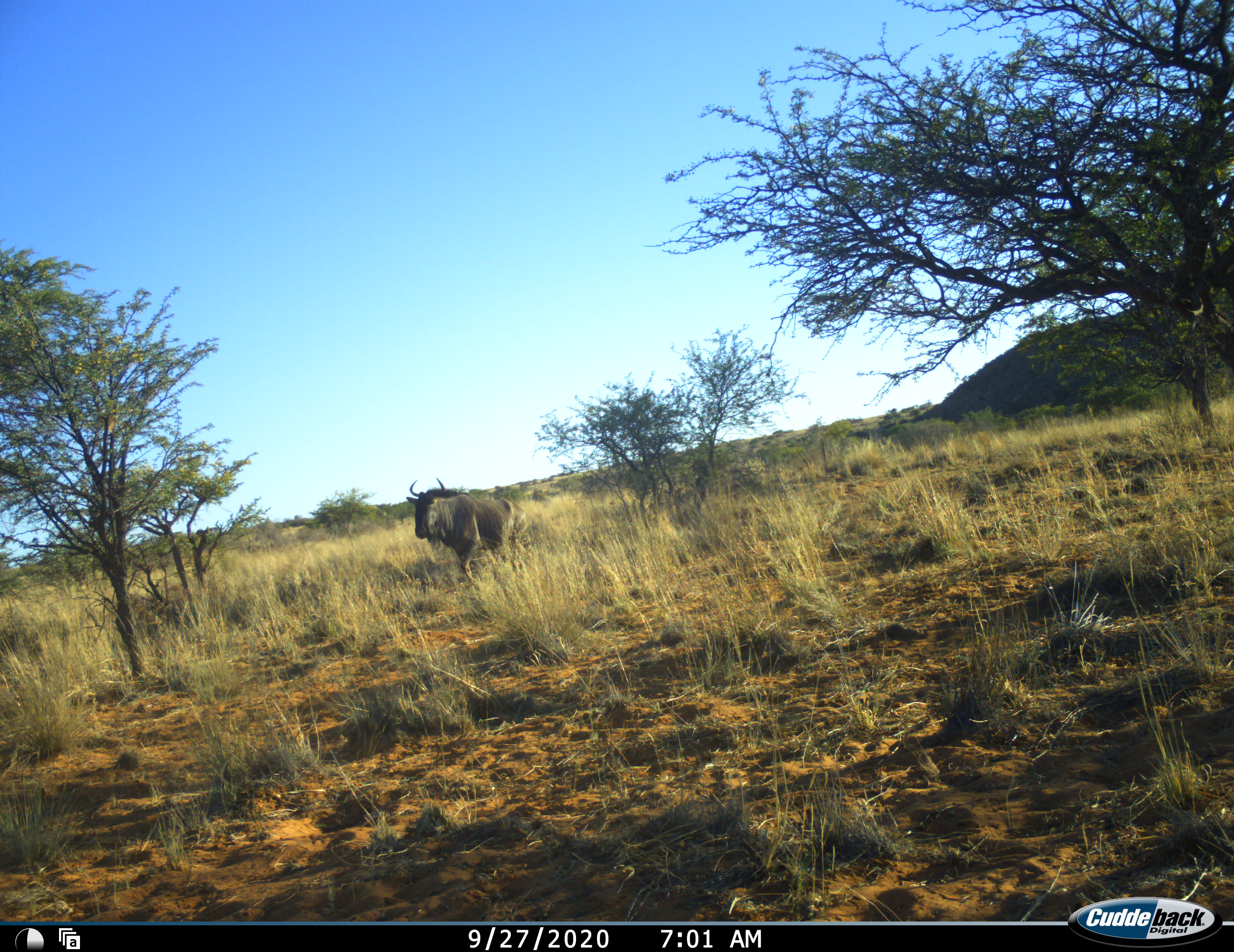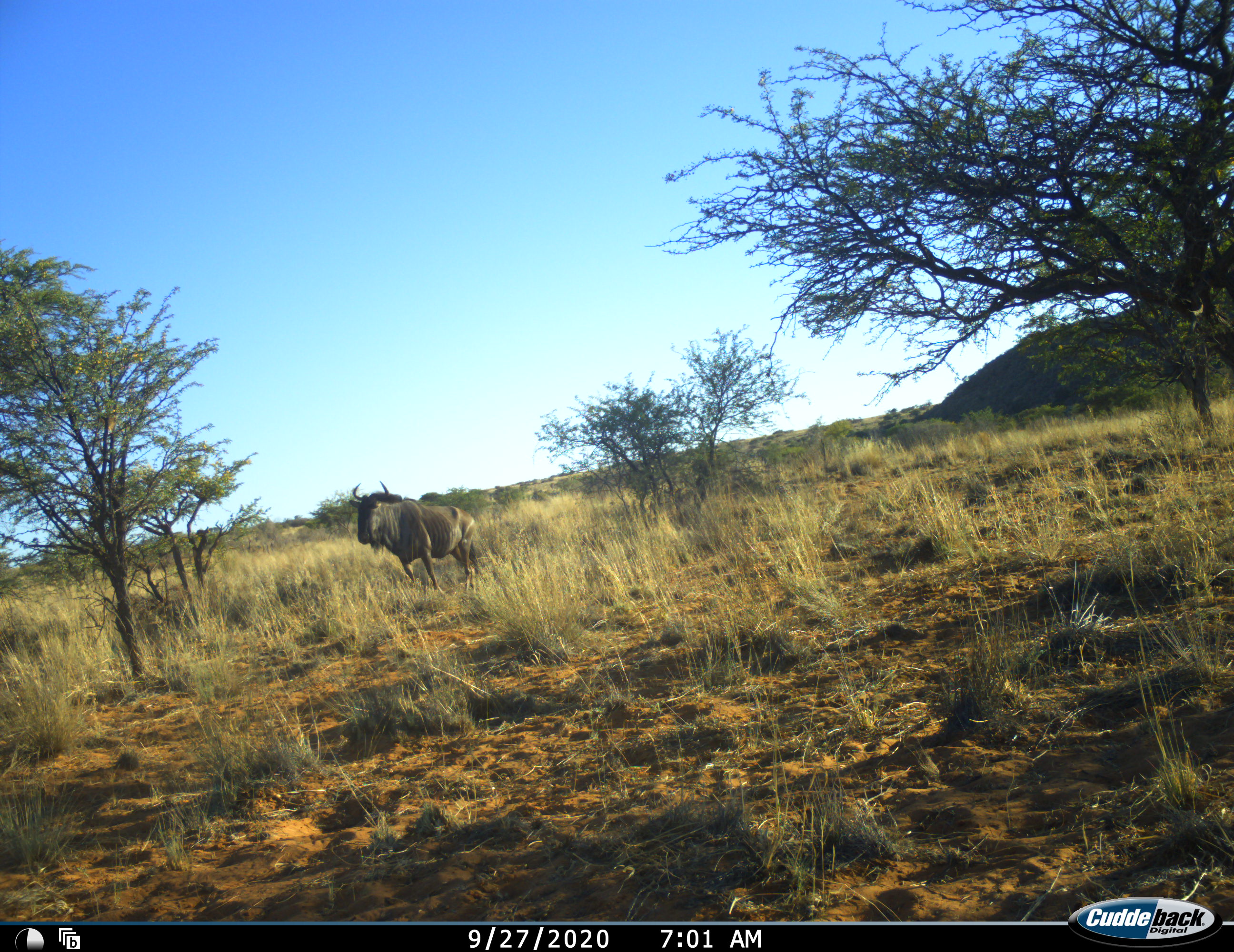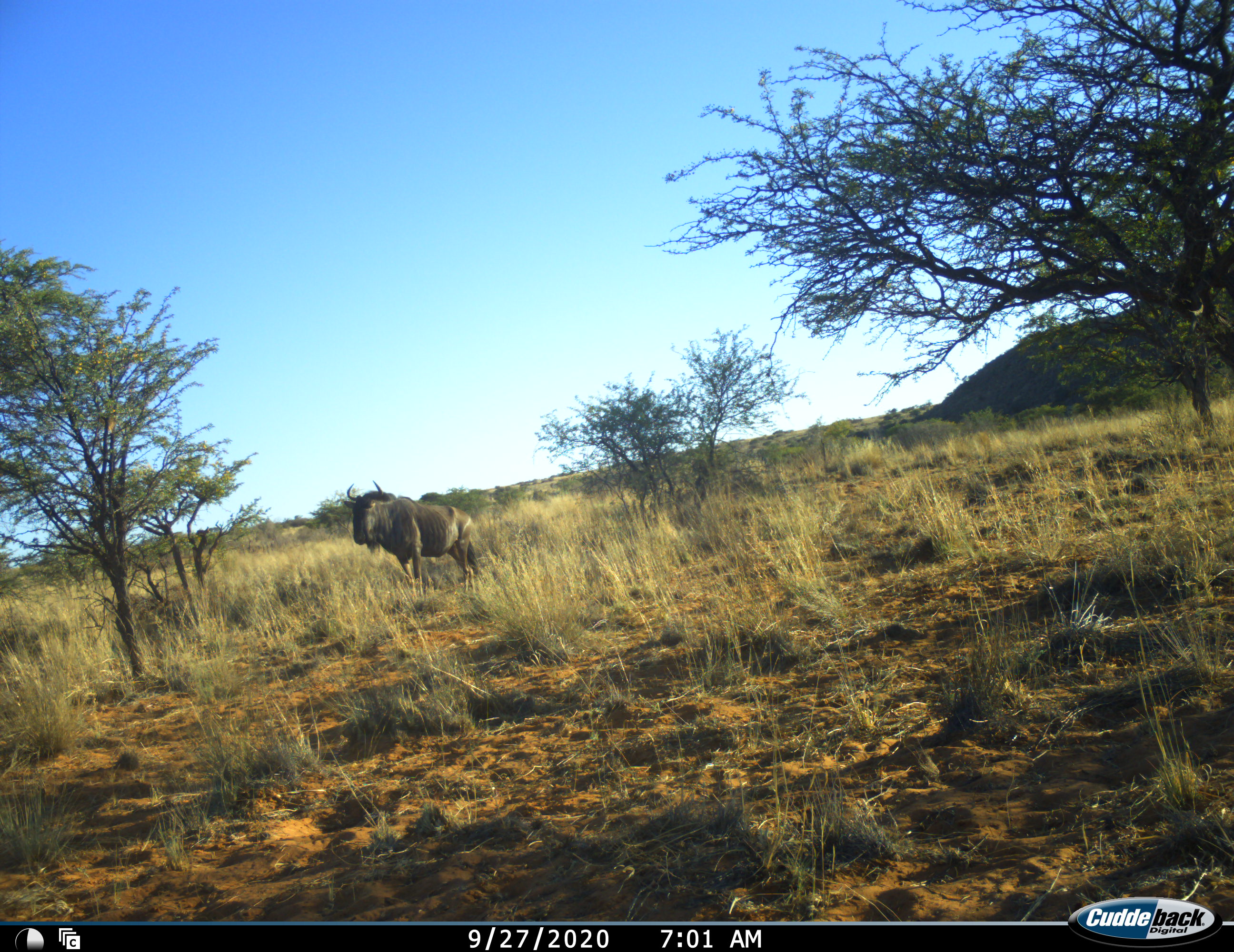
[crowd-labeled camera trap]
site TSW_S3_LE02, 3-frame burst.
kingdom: Animalia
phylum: Chordata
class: Mammalia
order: Artiodactyla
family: Bovidae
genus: Connochaetes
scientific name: Connochaetes taurinus taurinus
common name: blue wildebeest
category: wildebeestblue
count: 1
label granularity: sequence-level